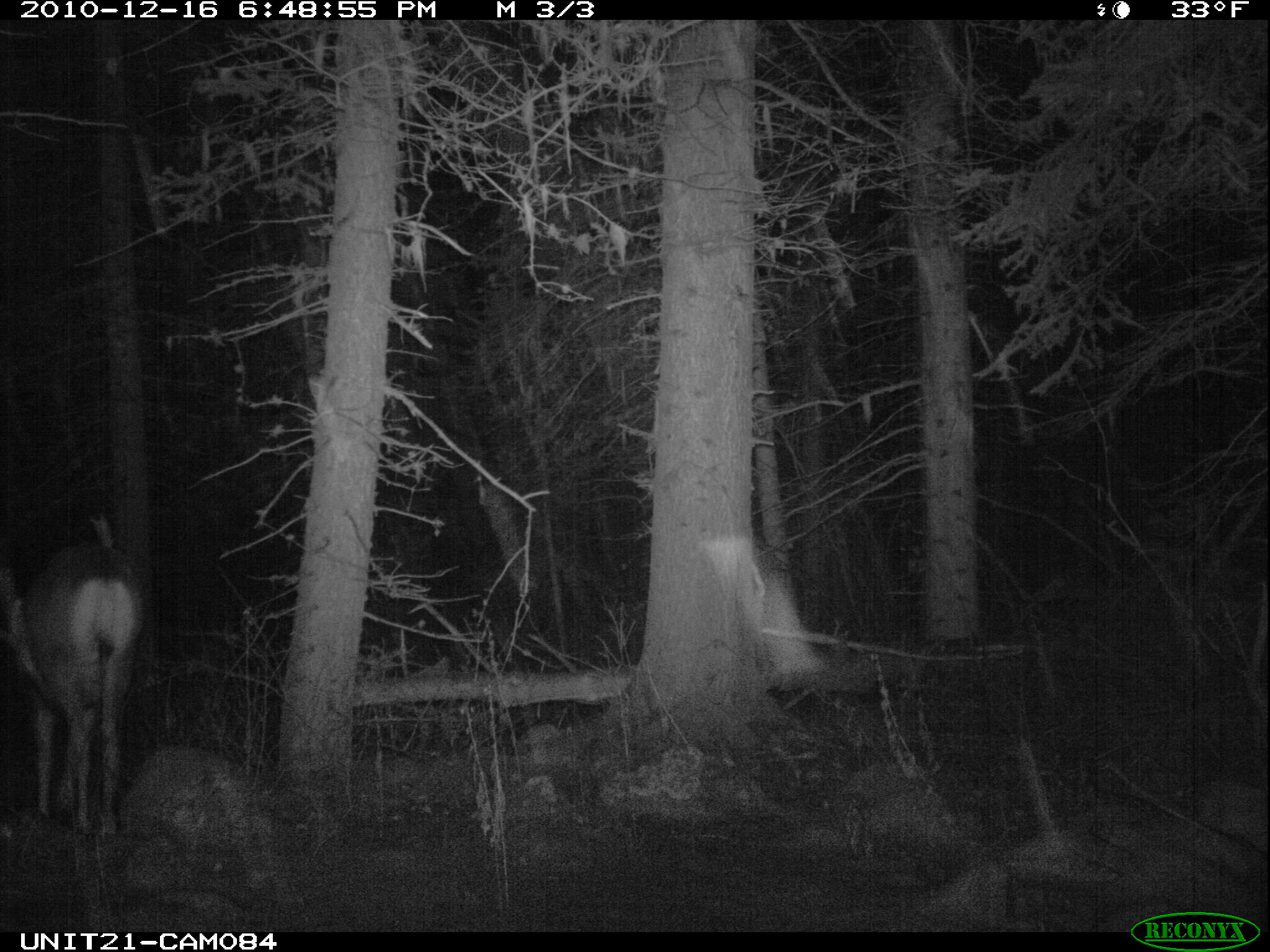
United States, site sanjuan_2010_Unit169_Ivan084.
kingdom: Animalia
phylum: Chordata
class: Mammalia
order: Artiodactyla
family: Cervidae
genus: Odocoileus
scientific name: Odocoileus hemionus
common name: mule deer